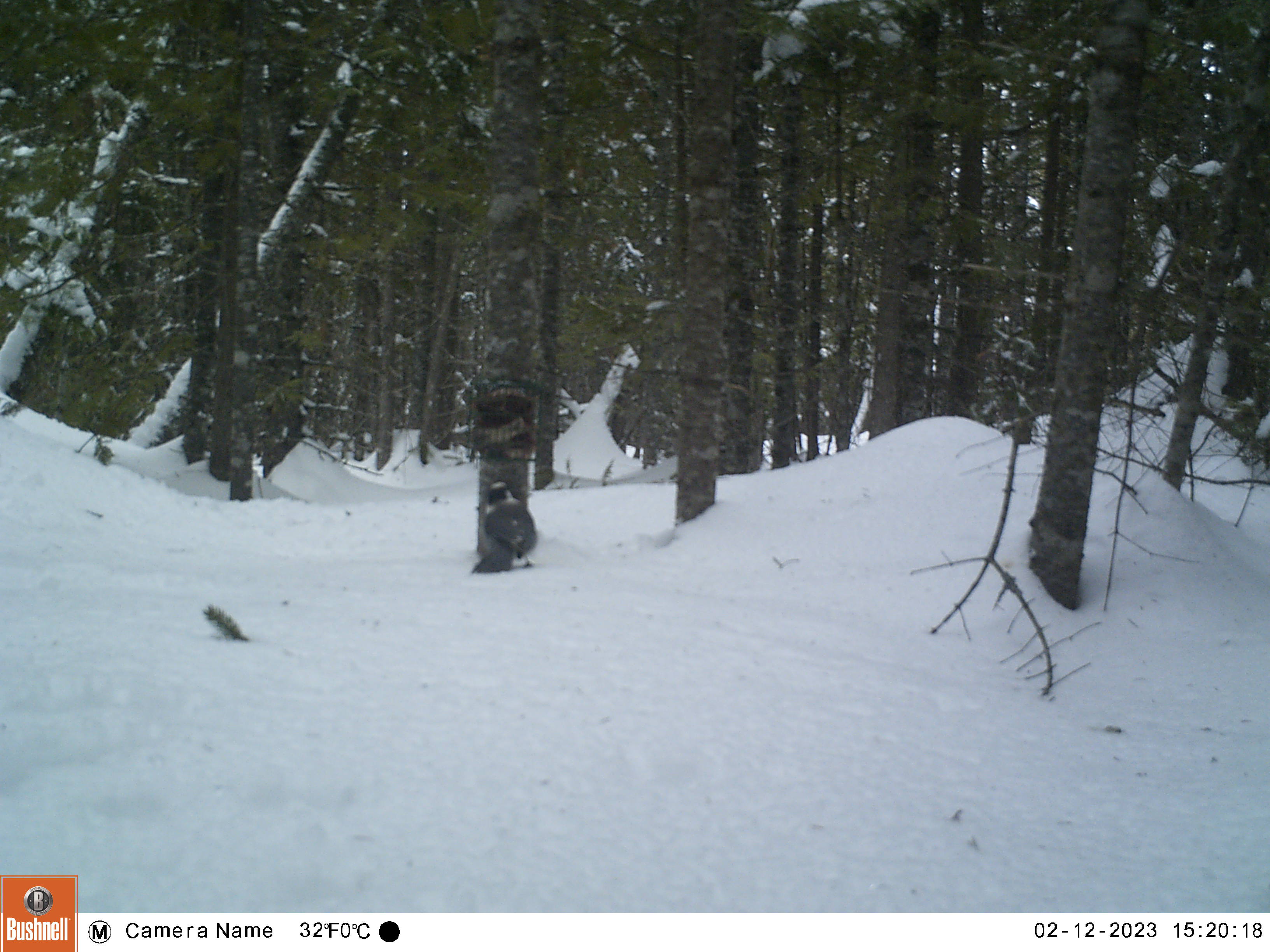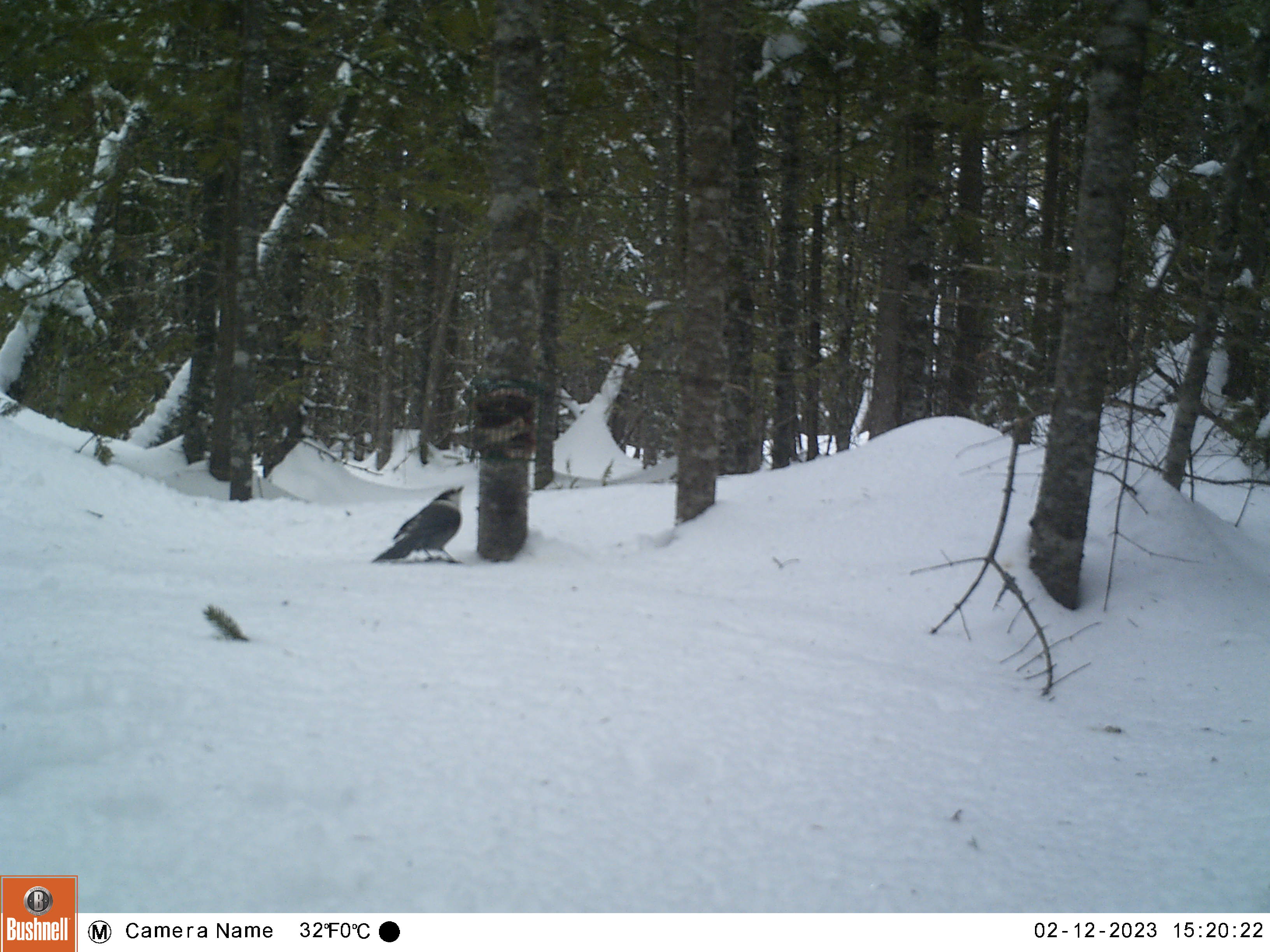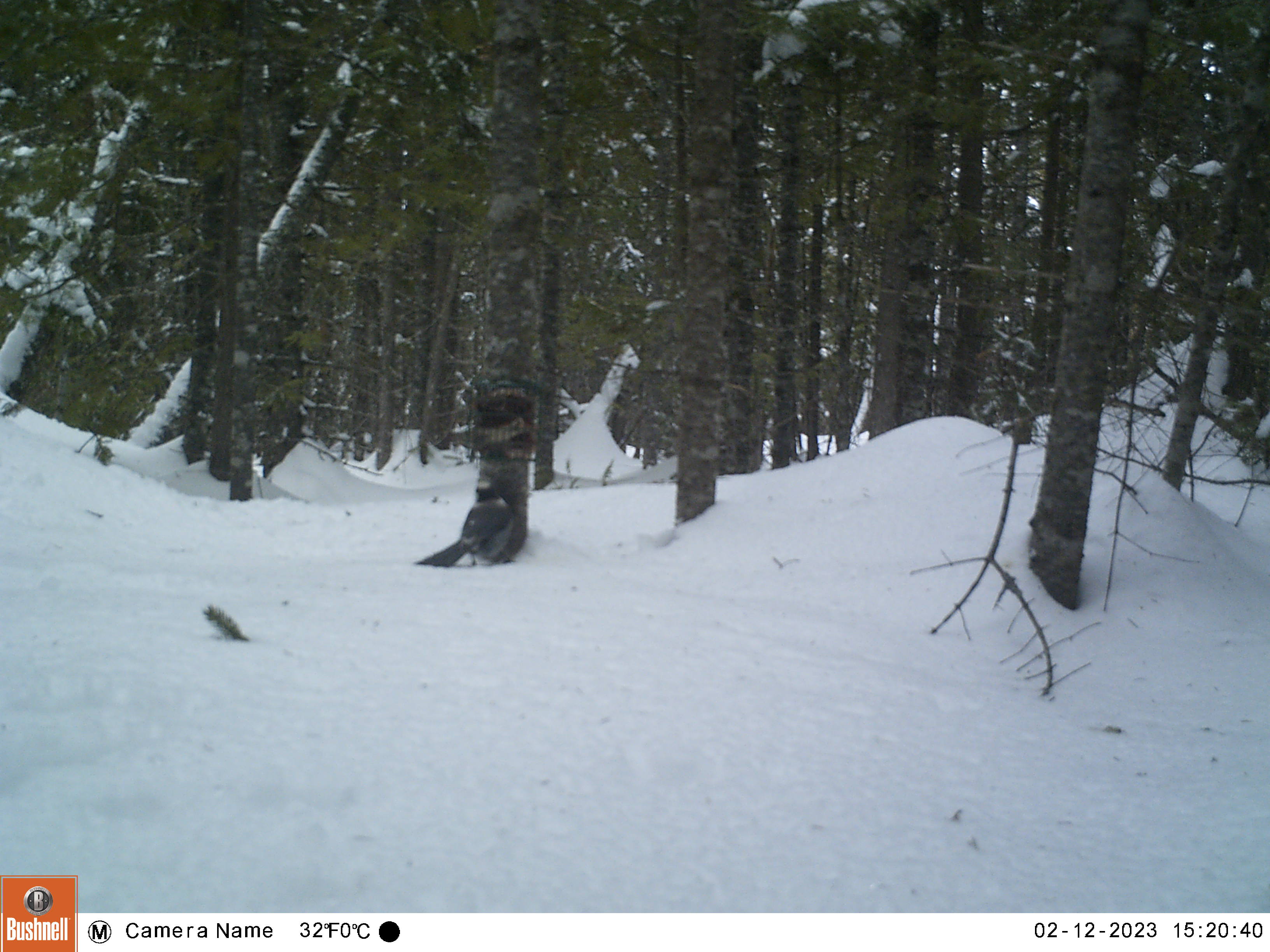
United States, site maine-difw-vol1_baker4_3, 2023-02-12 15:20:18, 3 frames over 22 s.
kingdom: Animalia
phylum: Chordata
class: Aves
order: Passeriformes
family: Corvidae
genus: Perisoreus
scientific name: Perisoreus canadensis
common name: canada jay